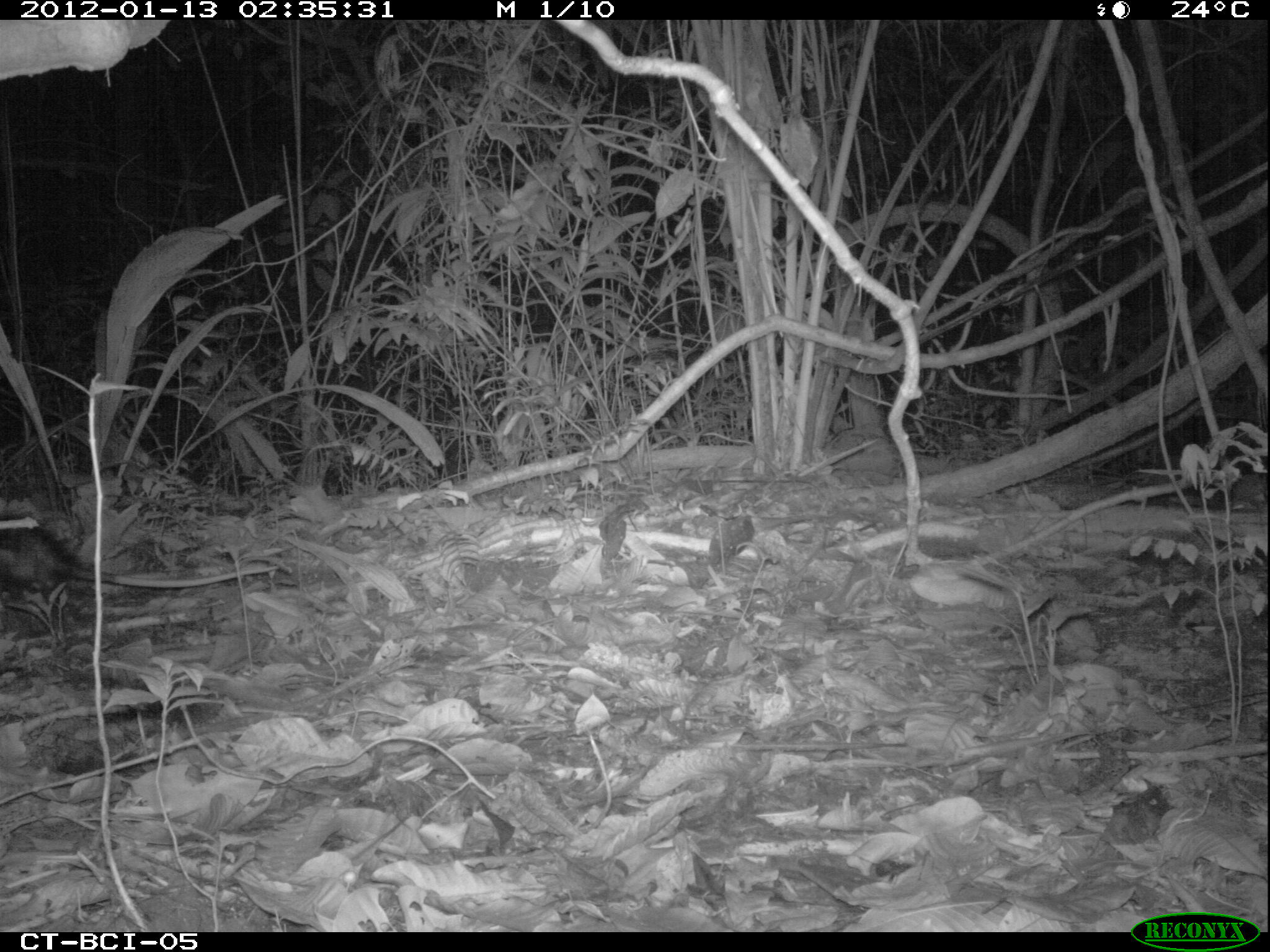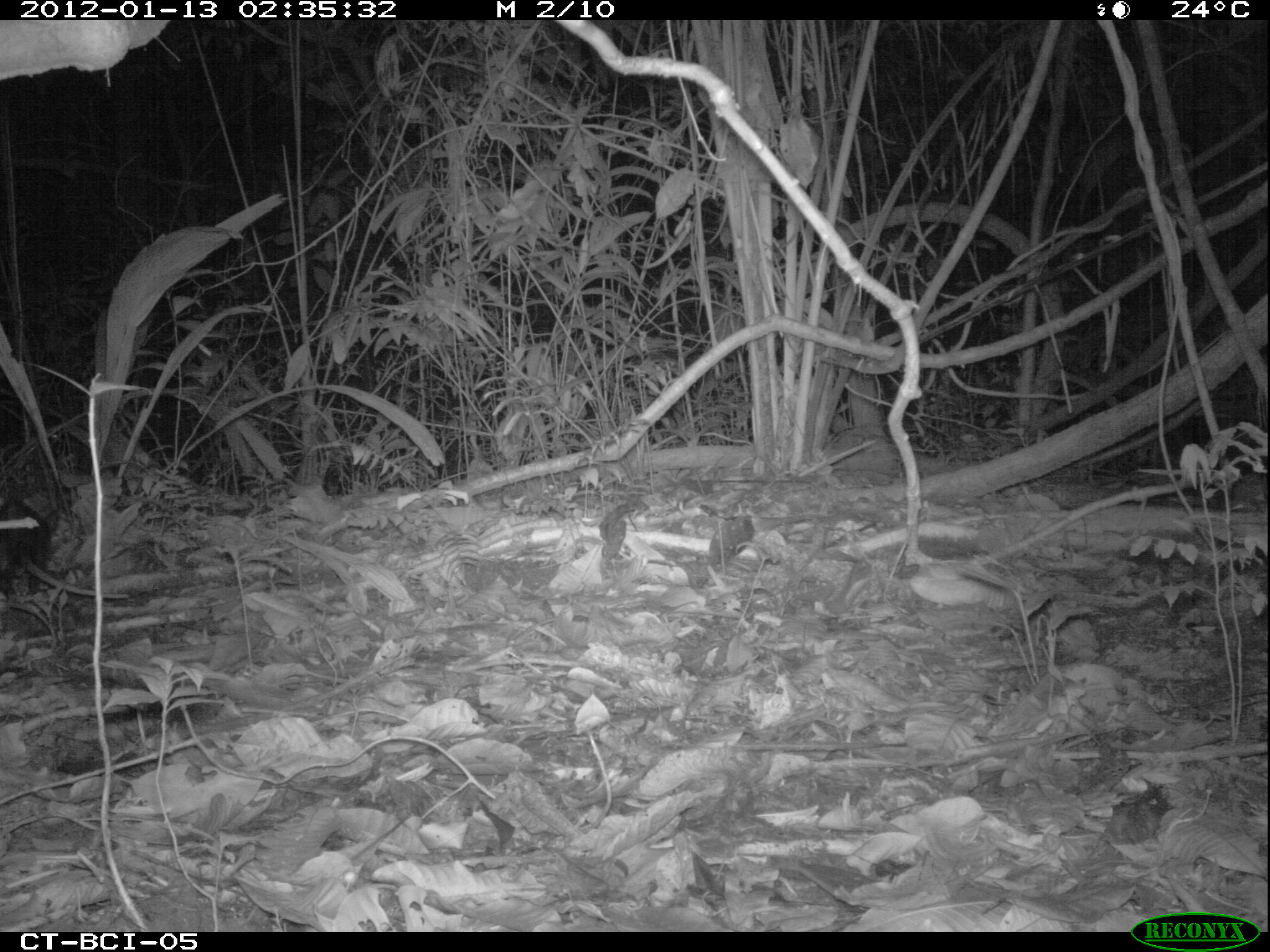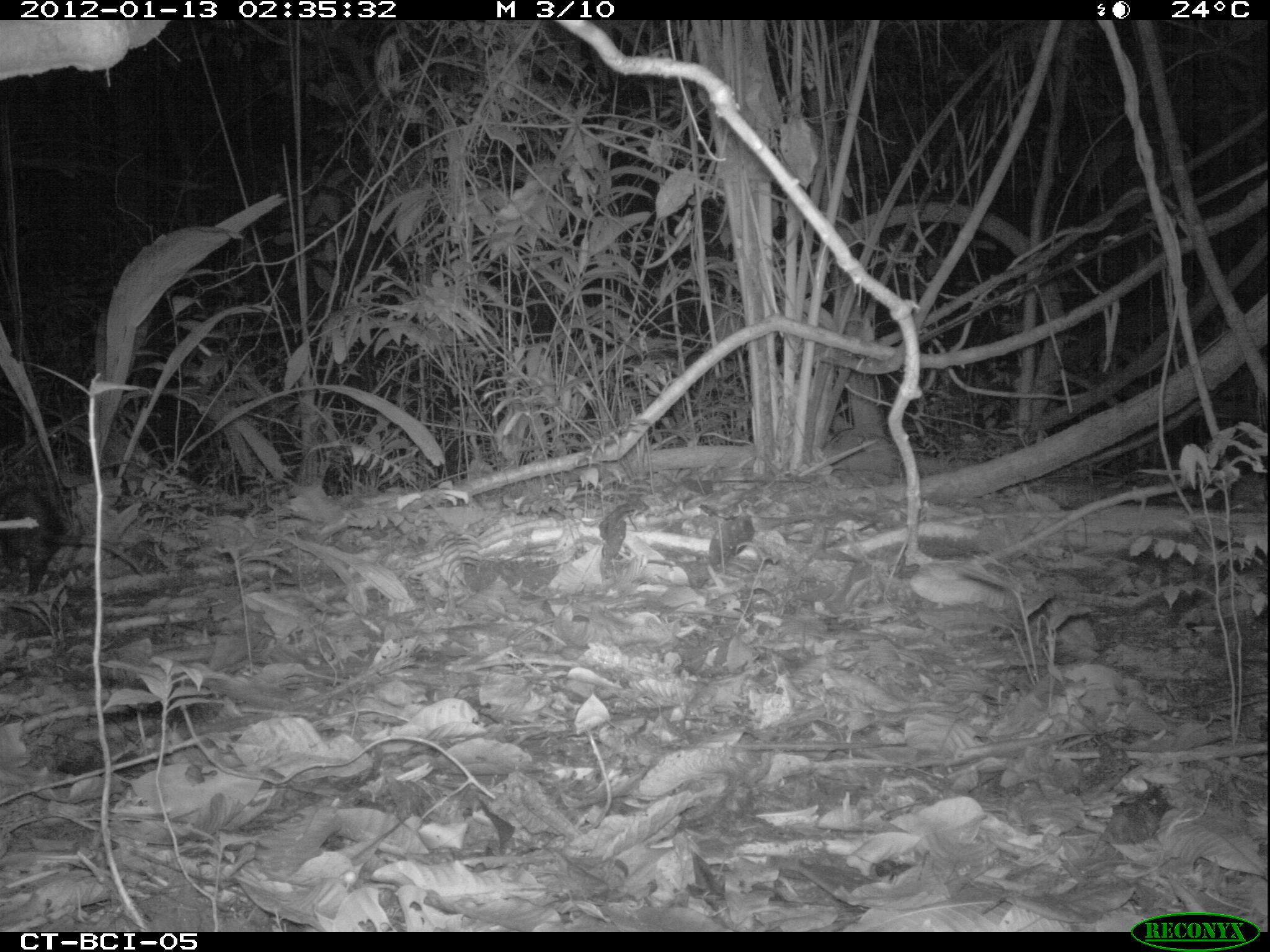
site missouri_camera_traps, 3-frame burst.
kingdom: Animalia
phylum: Chordata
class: Mammalia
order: Didelphimorphia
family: Didelphidae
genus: Didelphis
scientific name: Didelphis marsupialis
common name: common opossum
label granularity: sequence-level